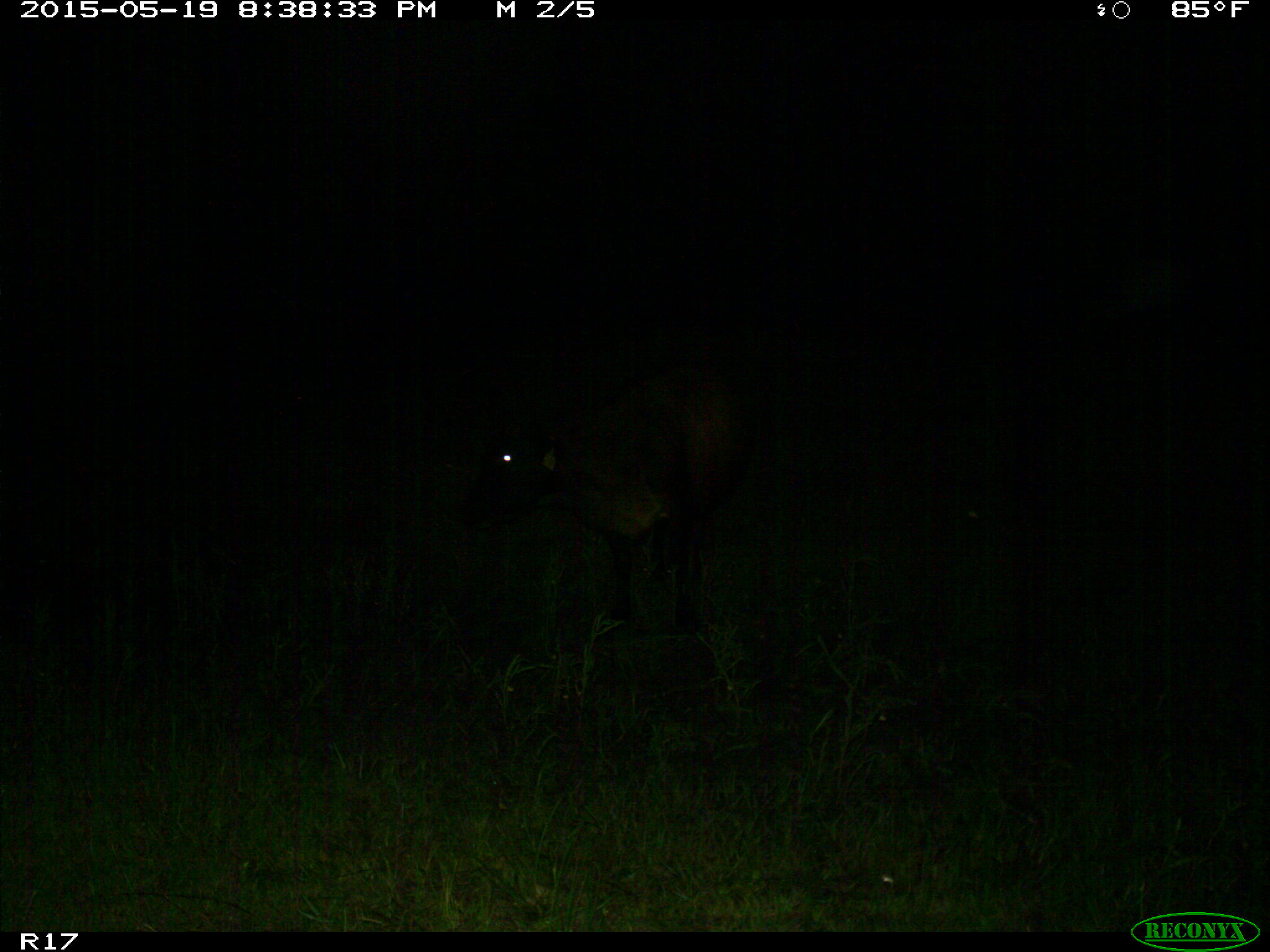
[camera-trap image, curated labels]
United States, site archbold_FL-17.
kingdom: Animalia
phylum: Chordata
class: Mammalia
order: Artiodactyla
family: Bovidae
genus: Bos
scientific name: Bos taurus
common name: domestic cow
Bos taurus (domestic cow).